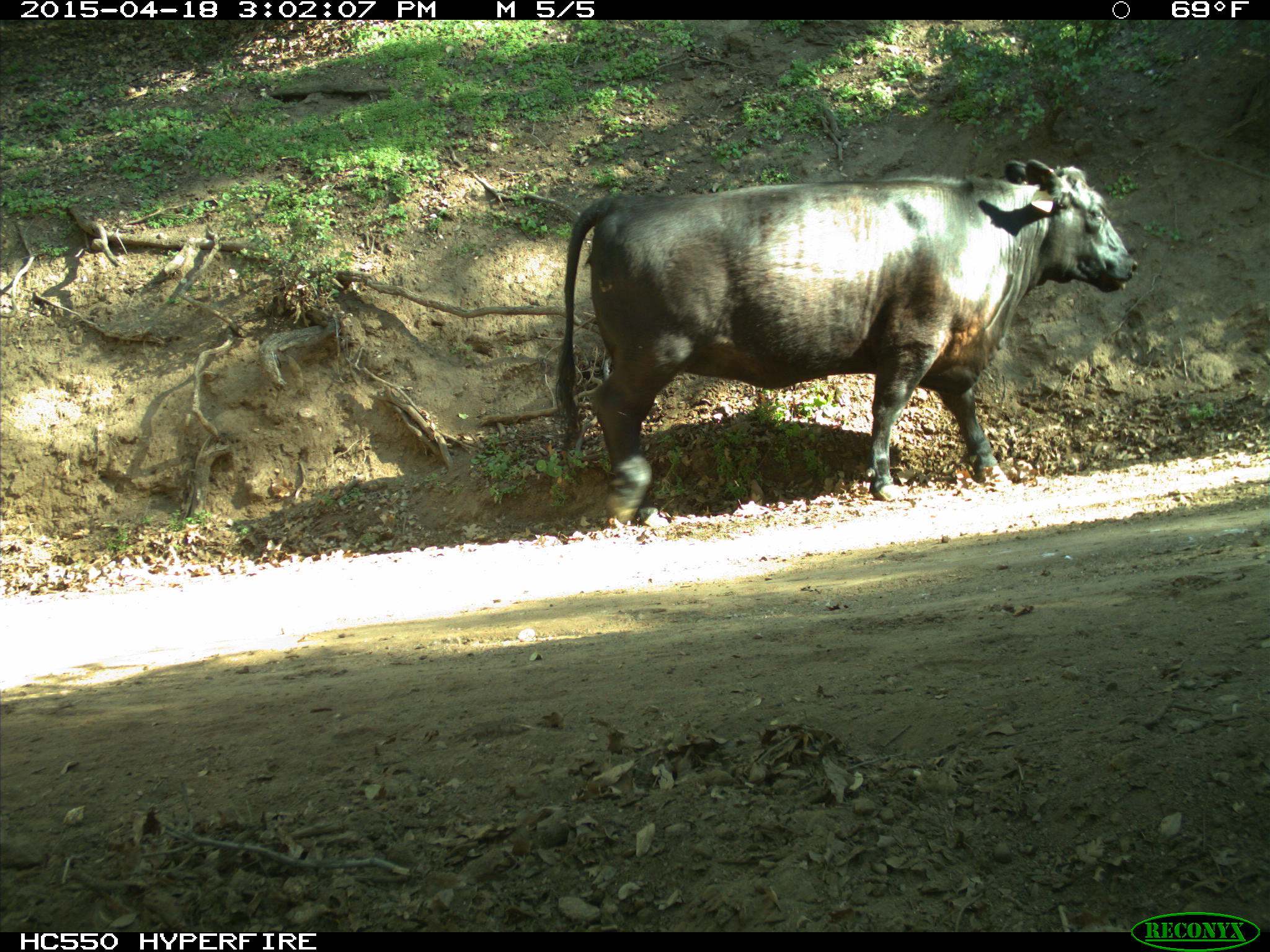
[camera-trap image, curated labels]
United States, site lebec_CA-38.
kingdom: Animalia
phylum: Chordata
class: Mammalia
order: Artiodactyla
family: Bovidae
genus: Bos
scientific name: Bos taurus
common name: domestic cow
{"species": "Bos taurus (domestic cow)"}